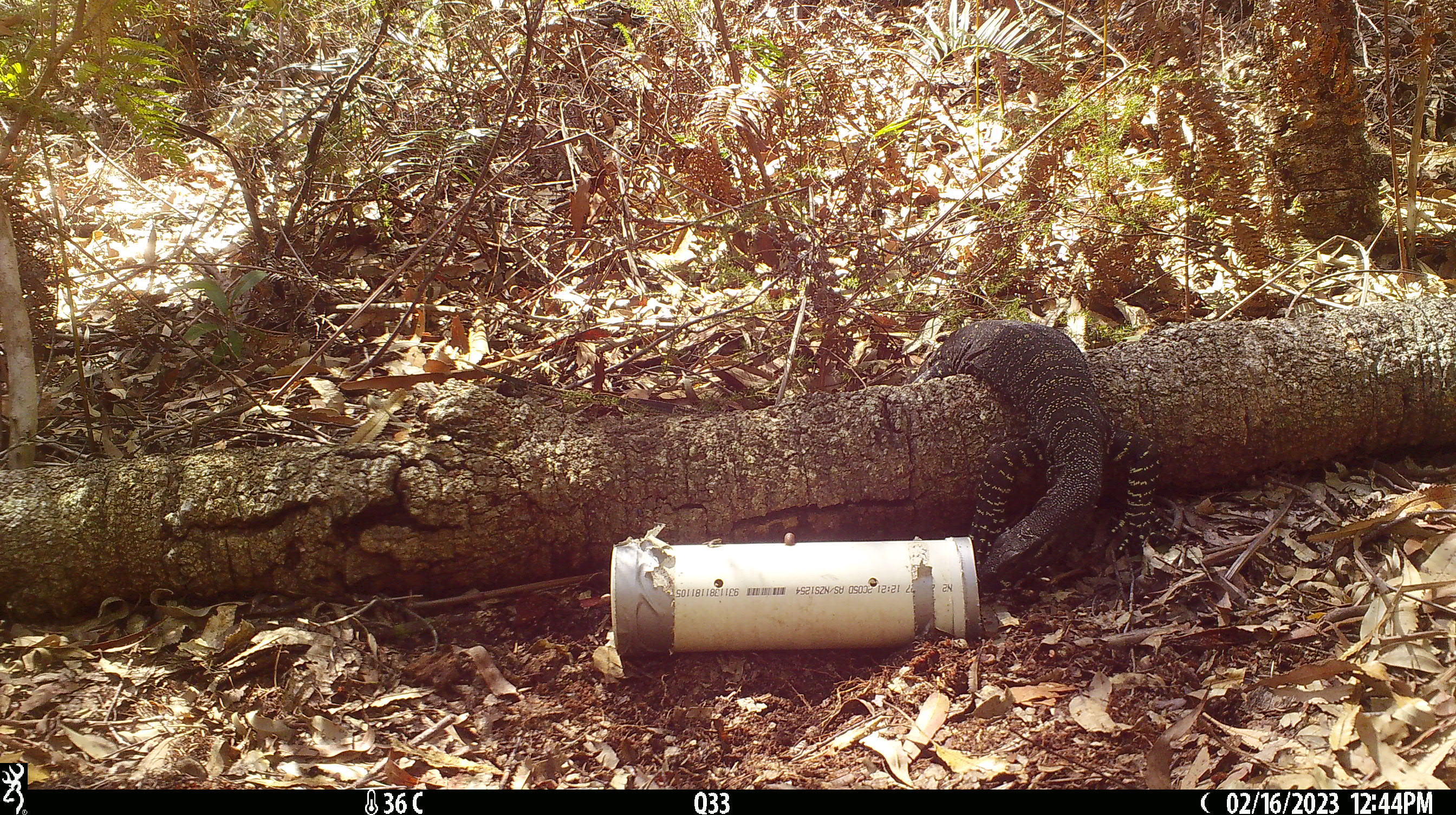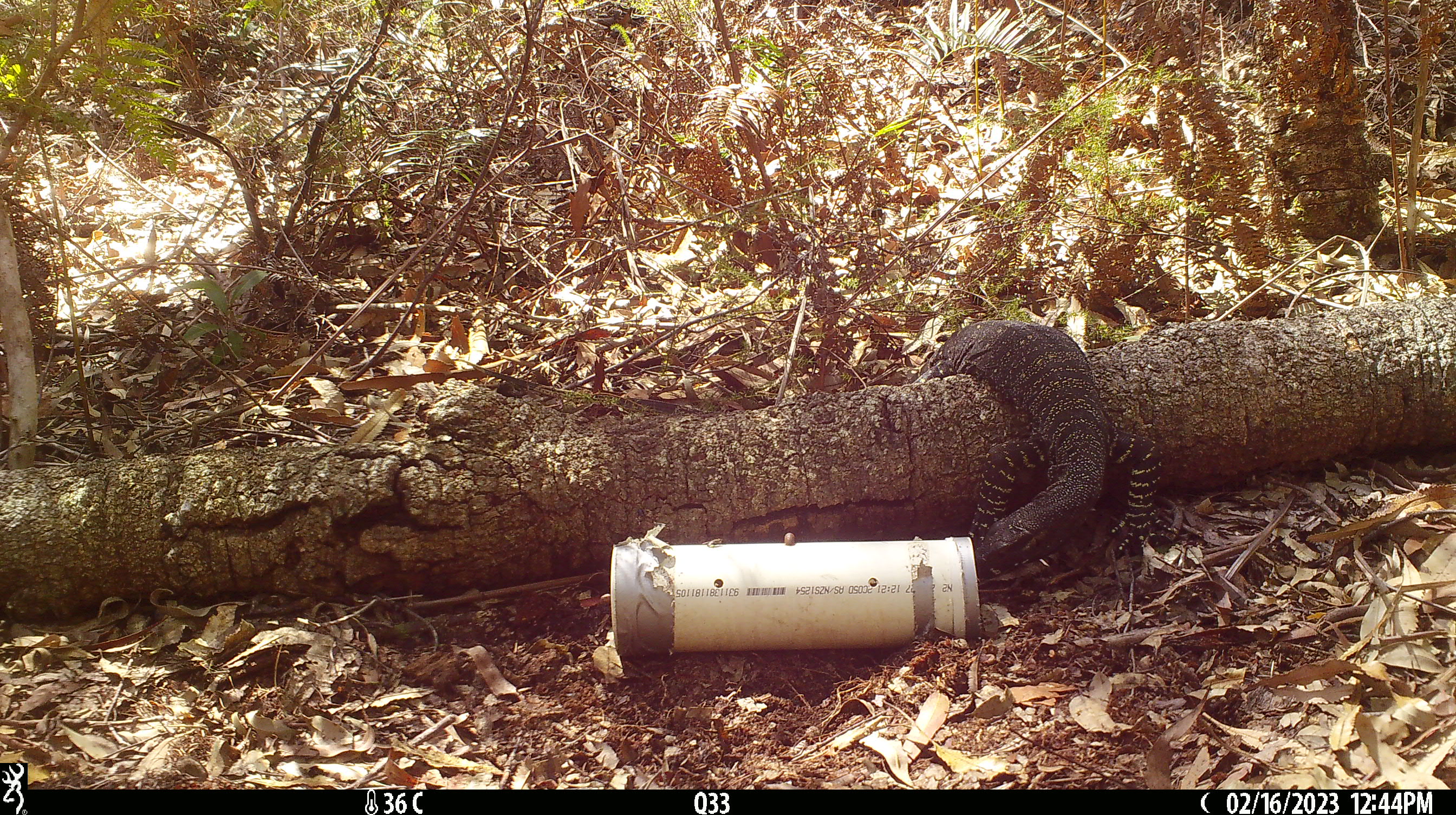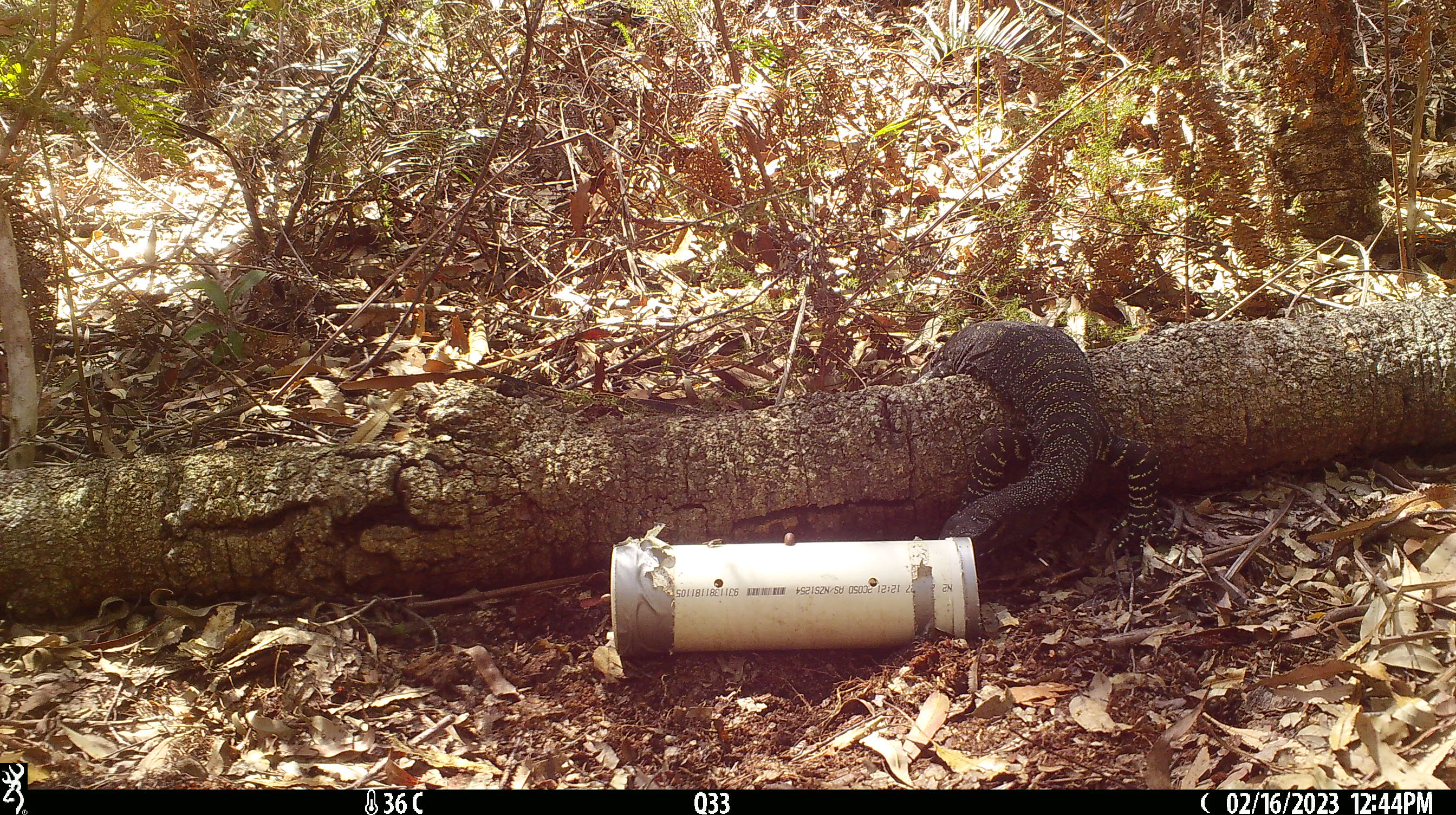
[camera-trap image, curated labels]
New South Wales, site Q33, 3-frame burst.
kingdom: Animalia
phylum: Chordata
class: Reptilia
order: Squamata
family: Varanidae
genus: Varanus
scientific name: Varanus varius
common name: lace monitor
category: goanna